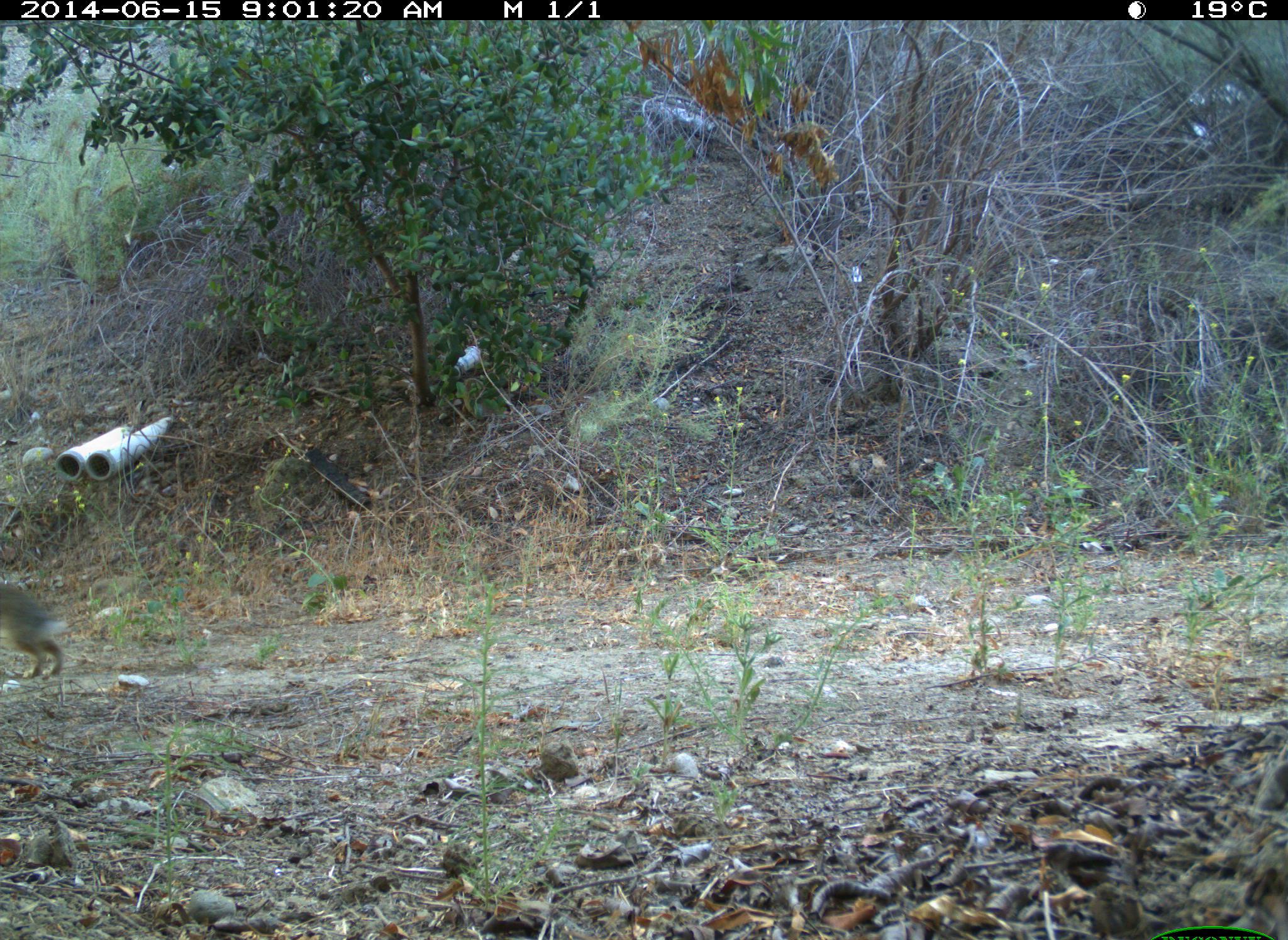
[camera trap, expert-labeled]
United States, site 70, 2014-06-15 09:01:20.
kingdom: Animalia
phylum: Chordata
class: Mammalia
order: Lagomorpha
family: Leporidae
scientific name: Leporidae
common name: rabbits and hares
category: rabbit